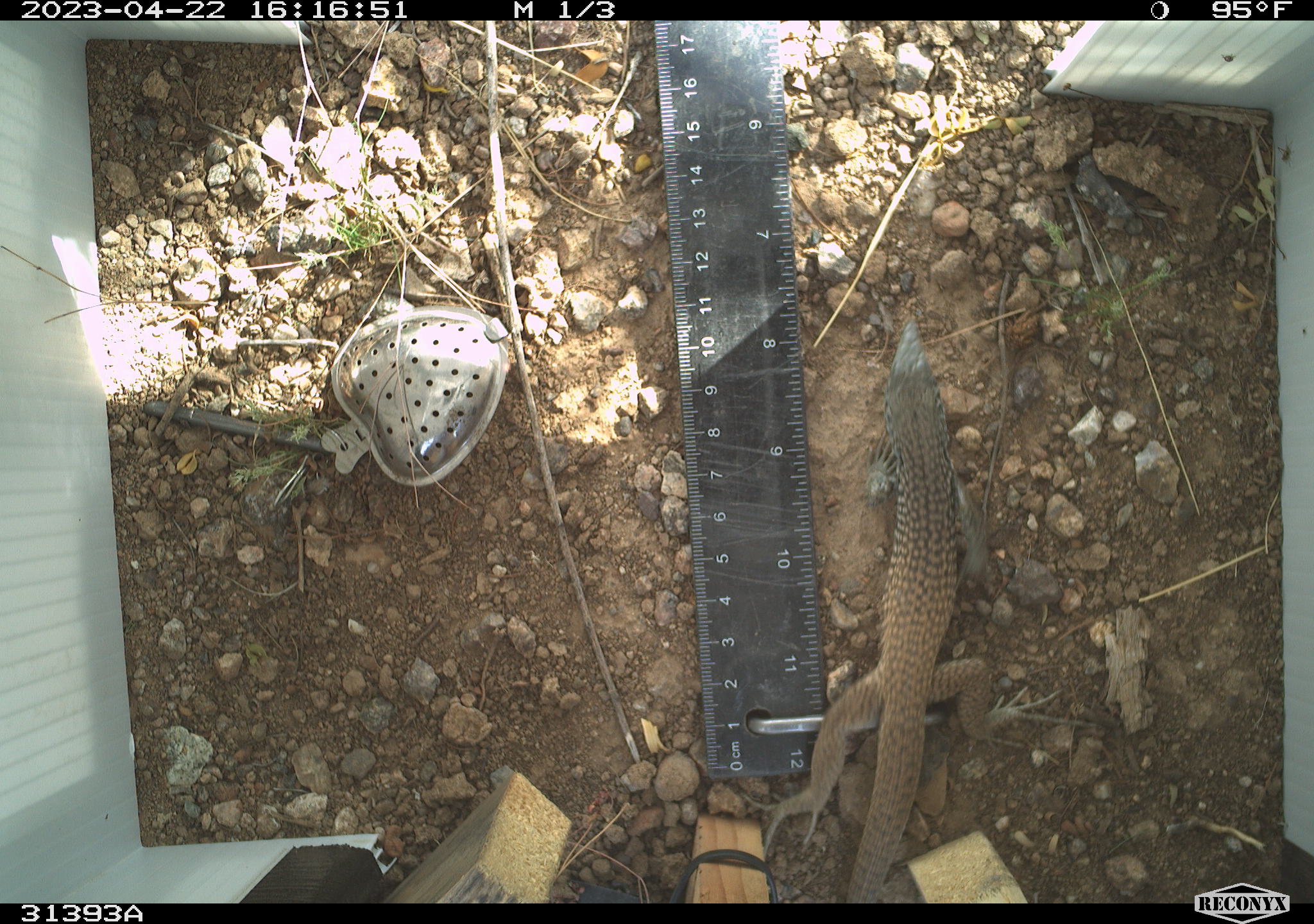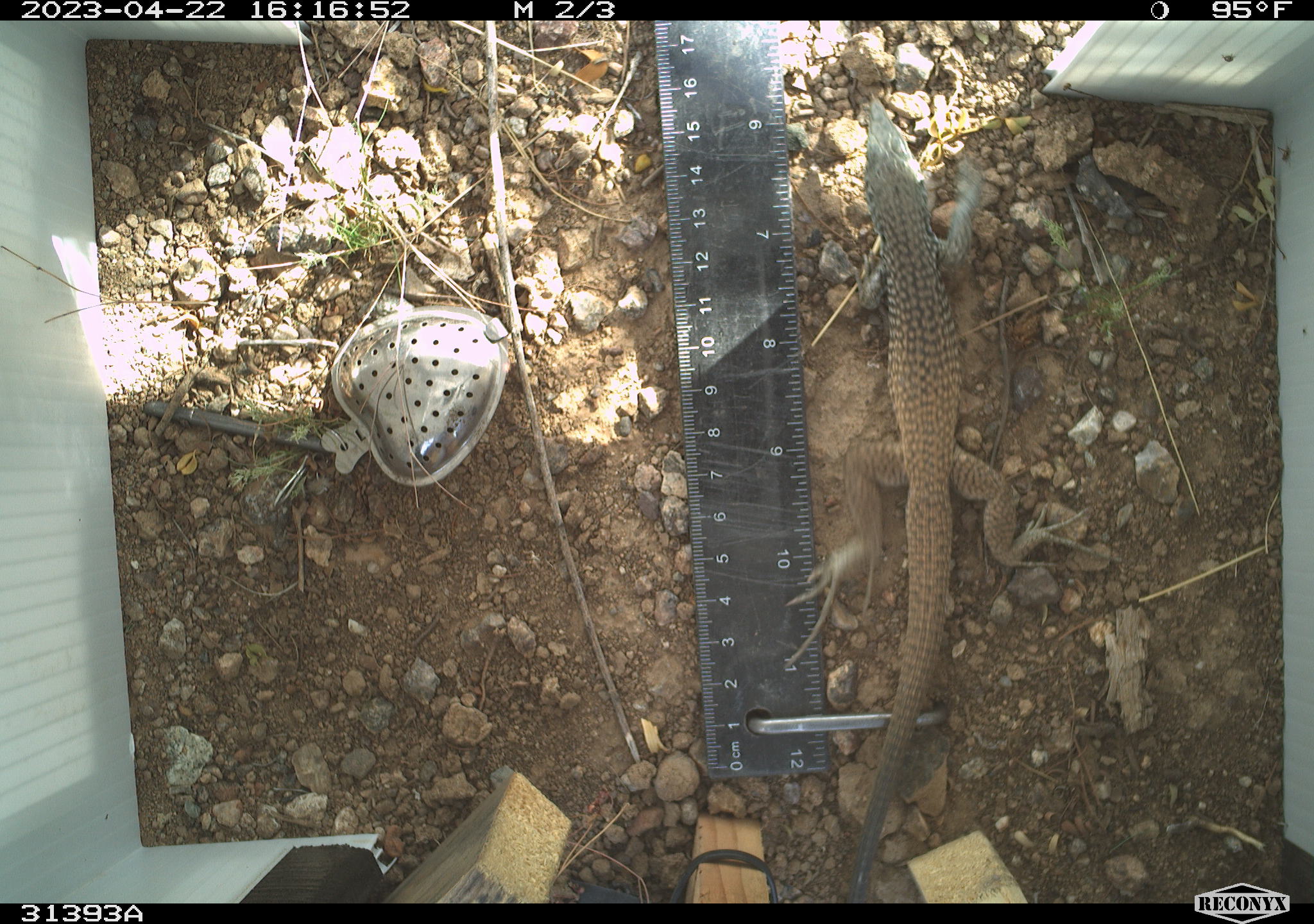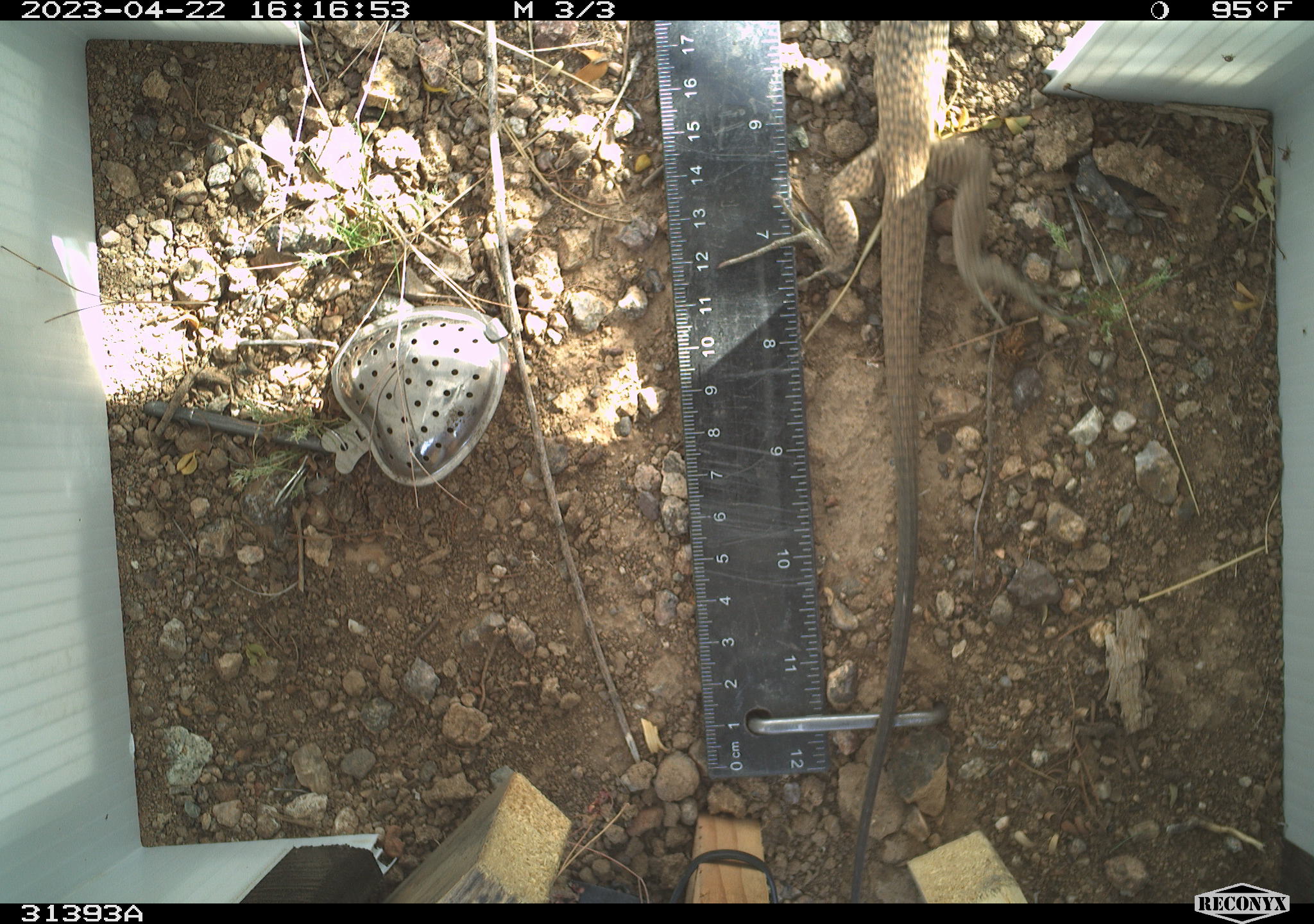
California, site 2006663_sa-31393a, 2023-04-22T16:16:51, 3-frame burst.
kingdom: Animalia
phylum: Chordata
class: Reptilia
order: Squamata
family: Teiidae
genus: Aspidoscelis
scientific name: Aspidoscelis tigris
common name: western whiptail